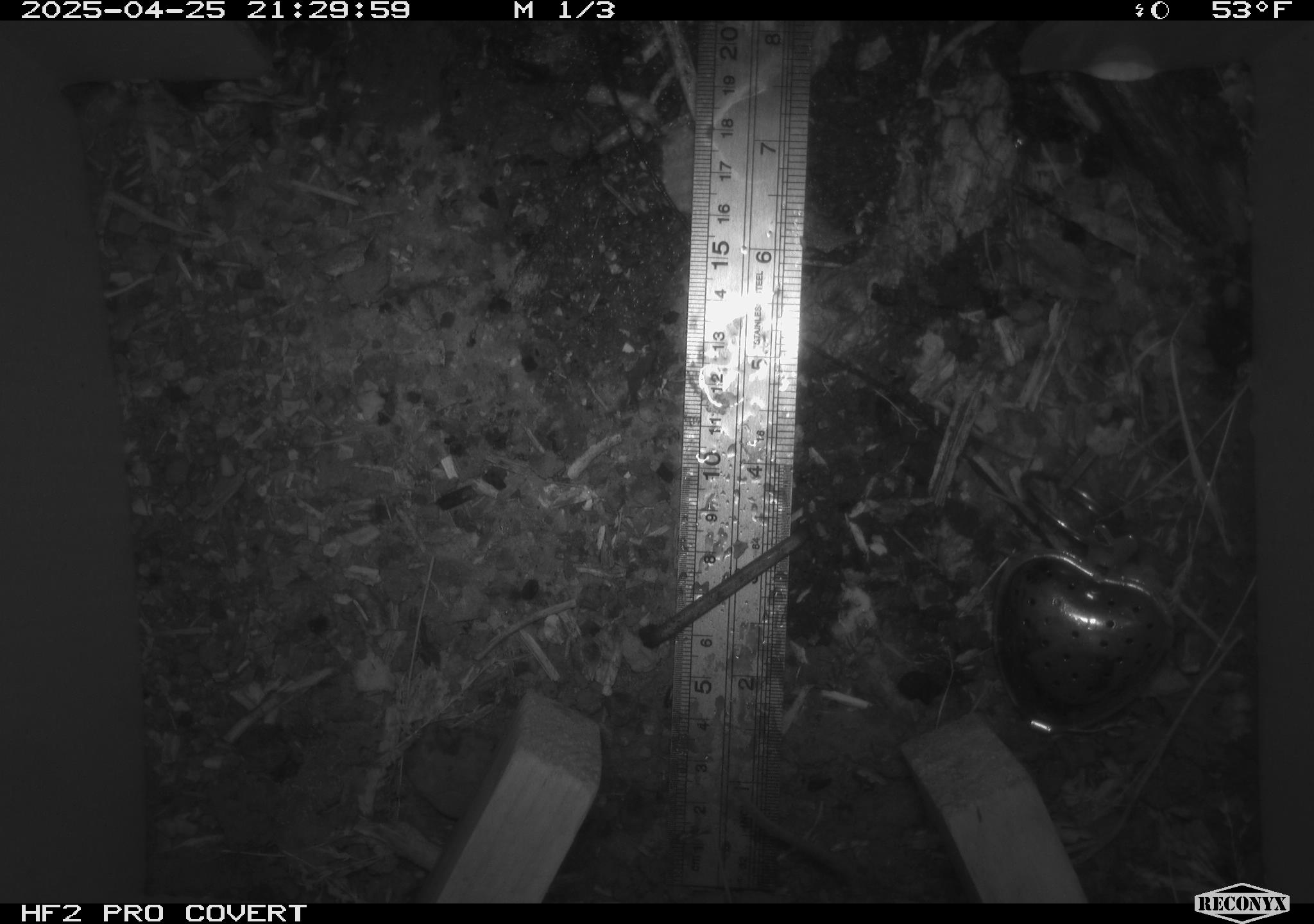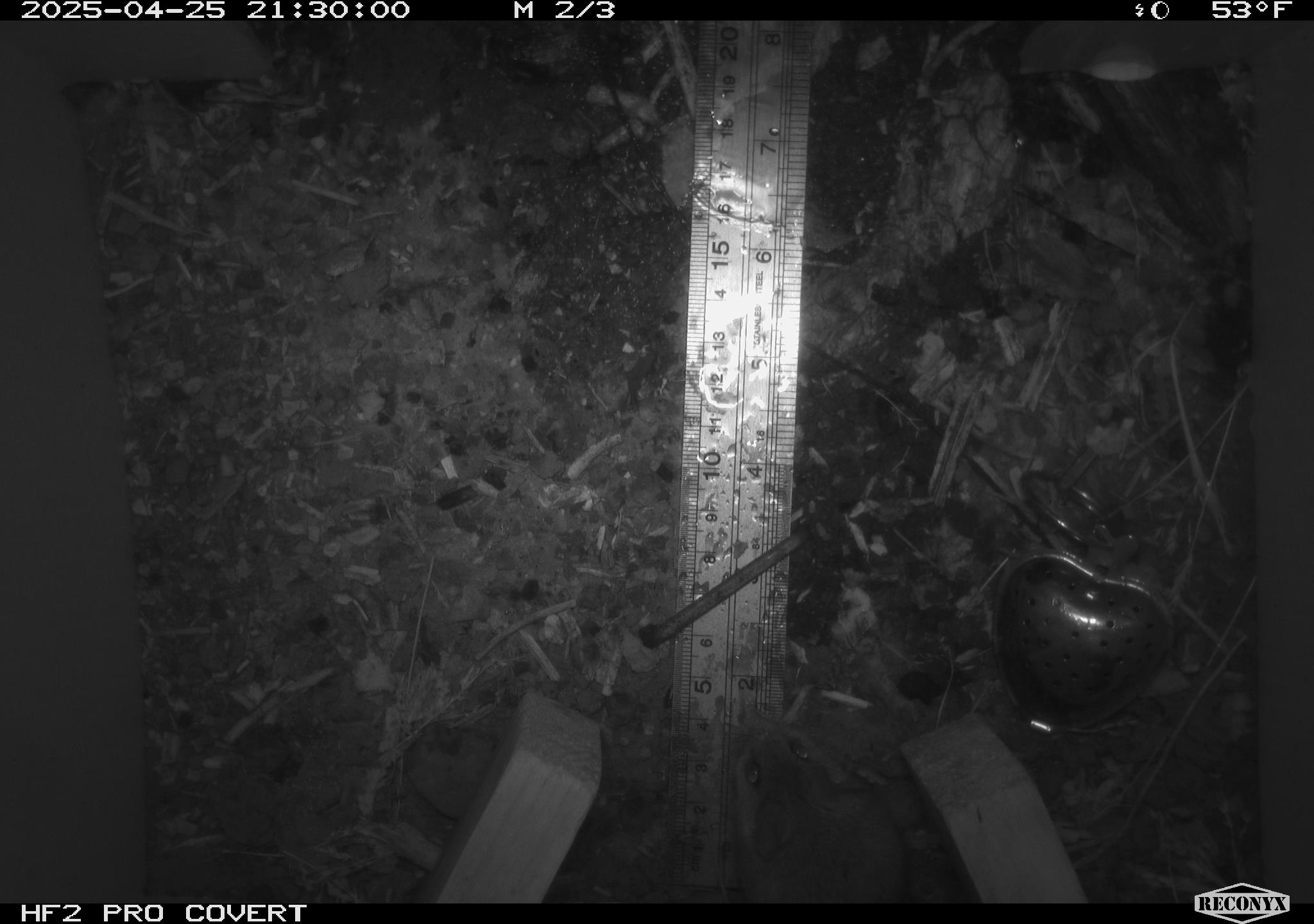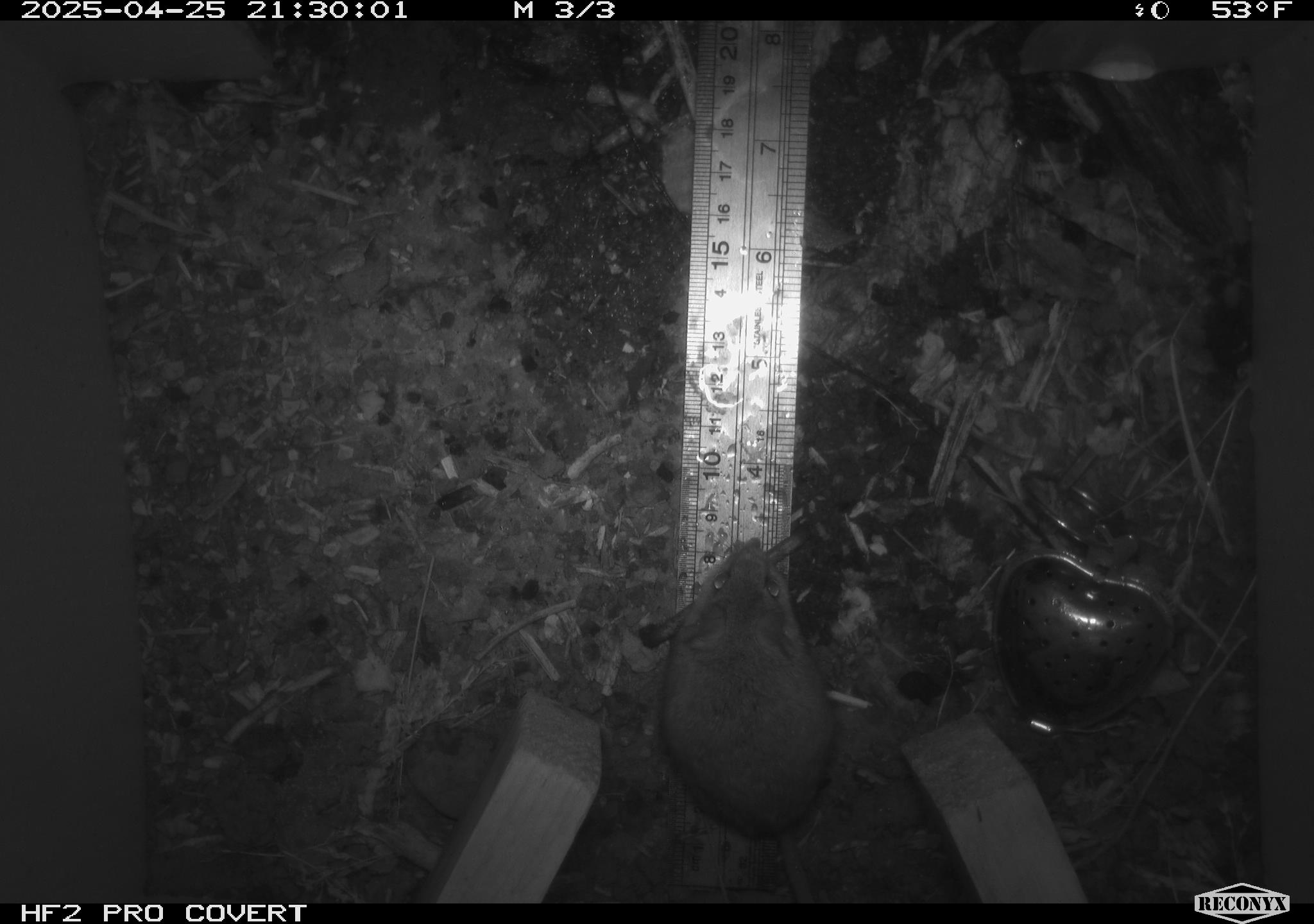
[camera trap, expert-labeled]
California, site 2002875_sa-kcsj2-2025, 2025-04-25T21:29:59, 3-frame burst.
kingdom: Animalia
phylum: Chordata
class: Mammalia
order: Rodentia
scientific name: Rodentia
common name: rodent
Rodent (Rodentia).